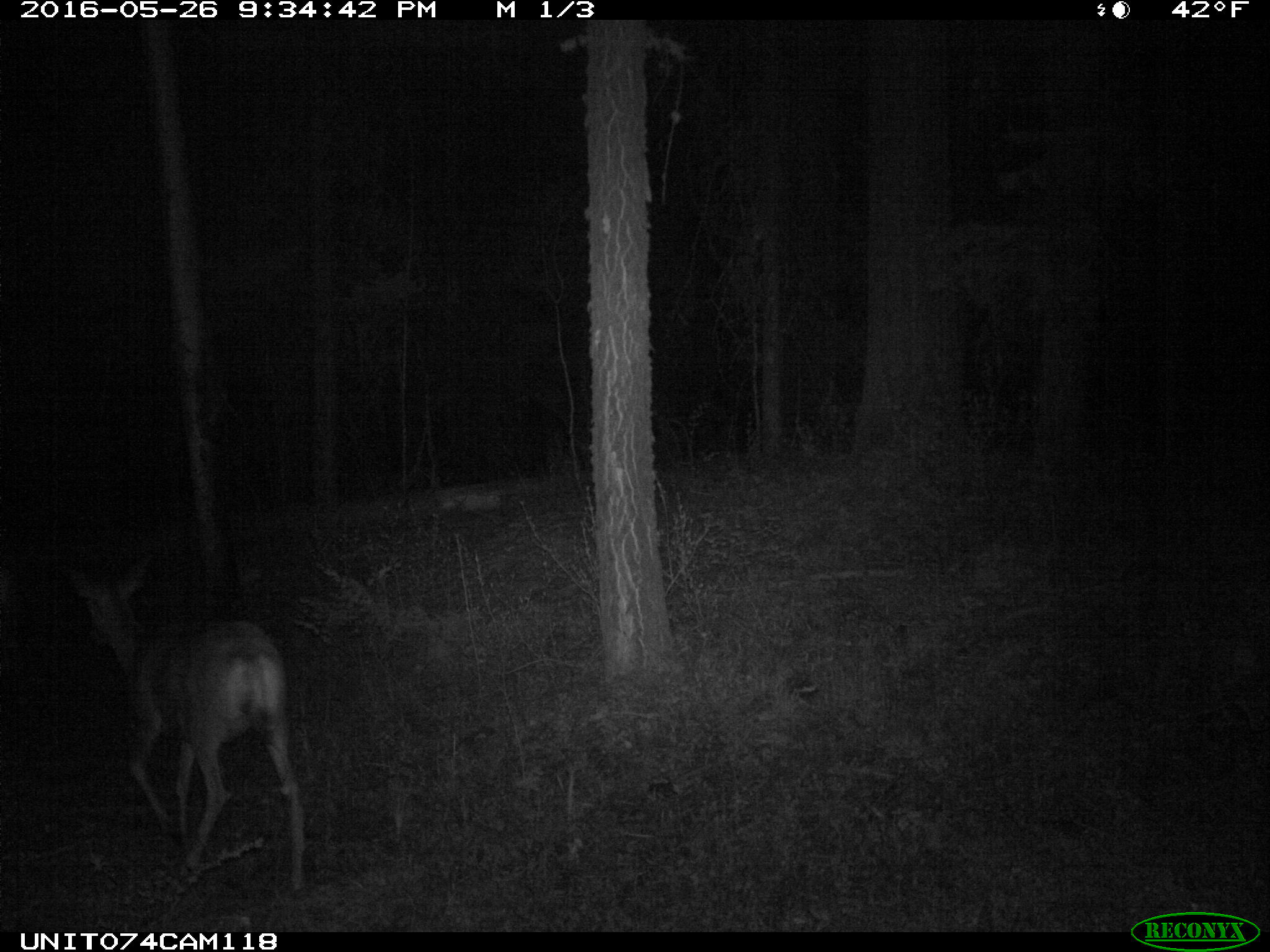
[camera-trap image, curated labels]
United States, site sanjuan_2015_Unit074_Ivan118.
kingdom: Animalia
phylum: Chordata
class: Mammalia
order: Artiodactyla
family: Cervidae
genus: Odocoileus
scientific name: Odocoileus hemionus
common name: mule deer